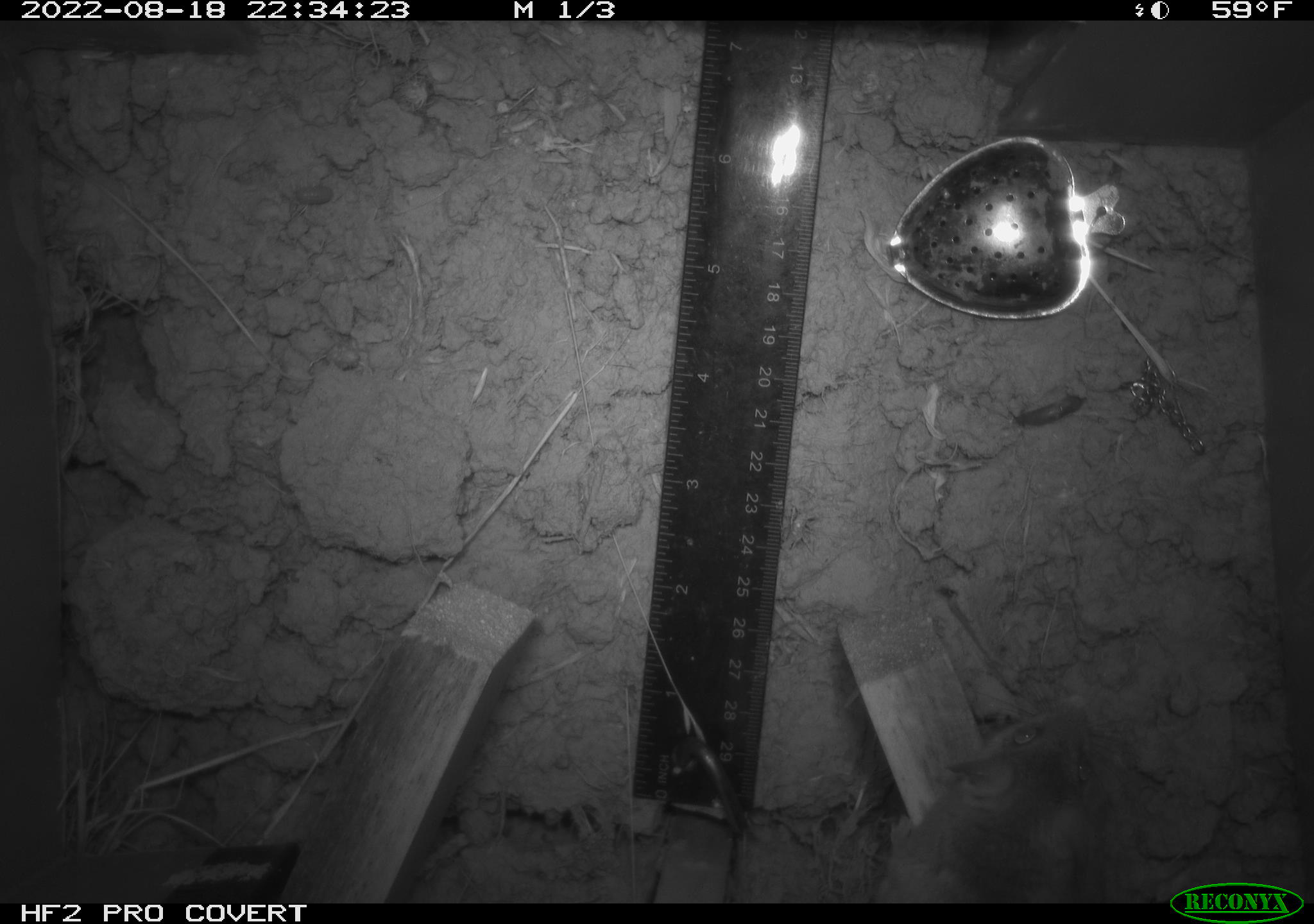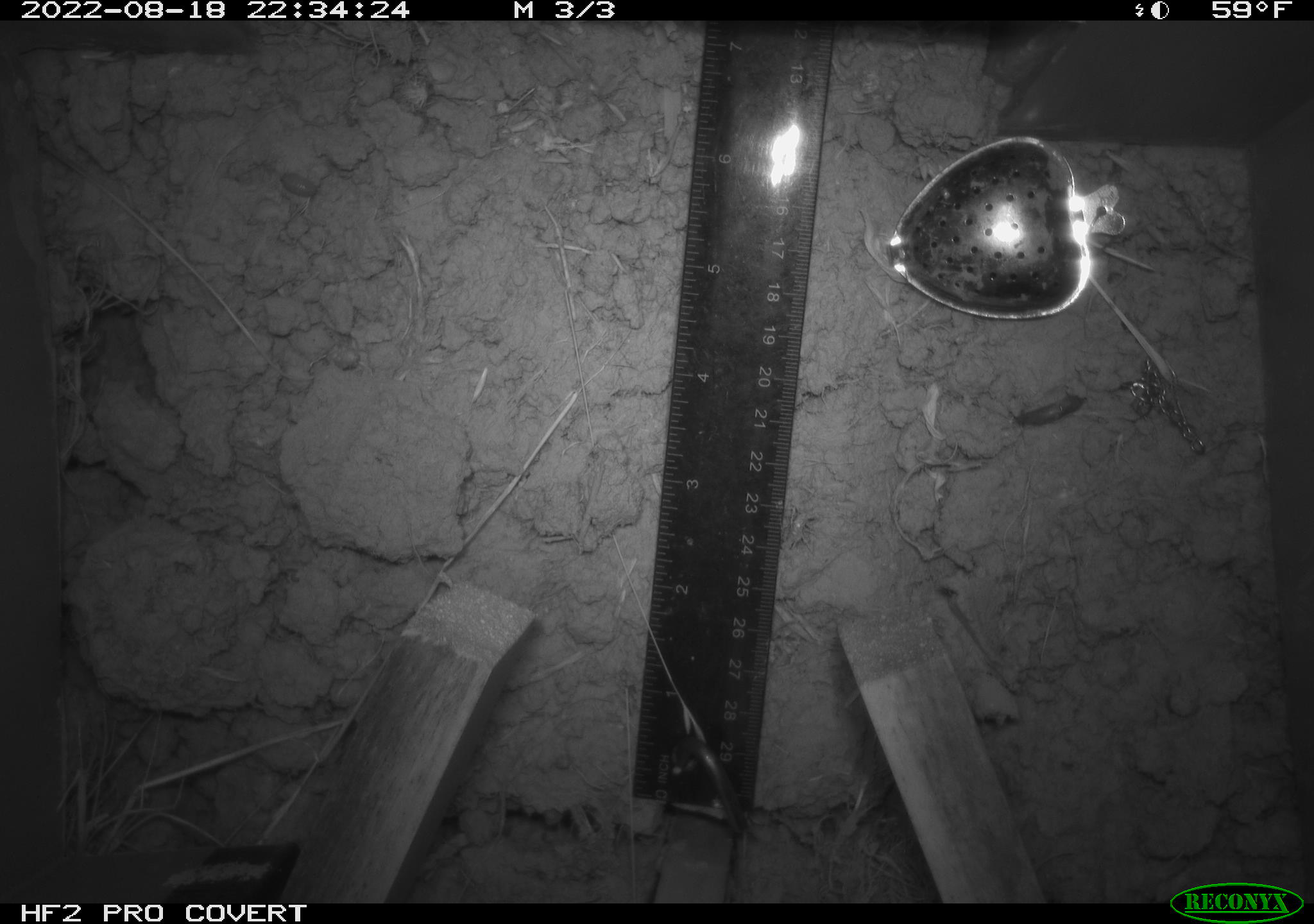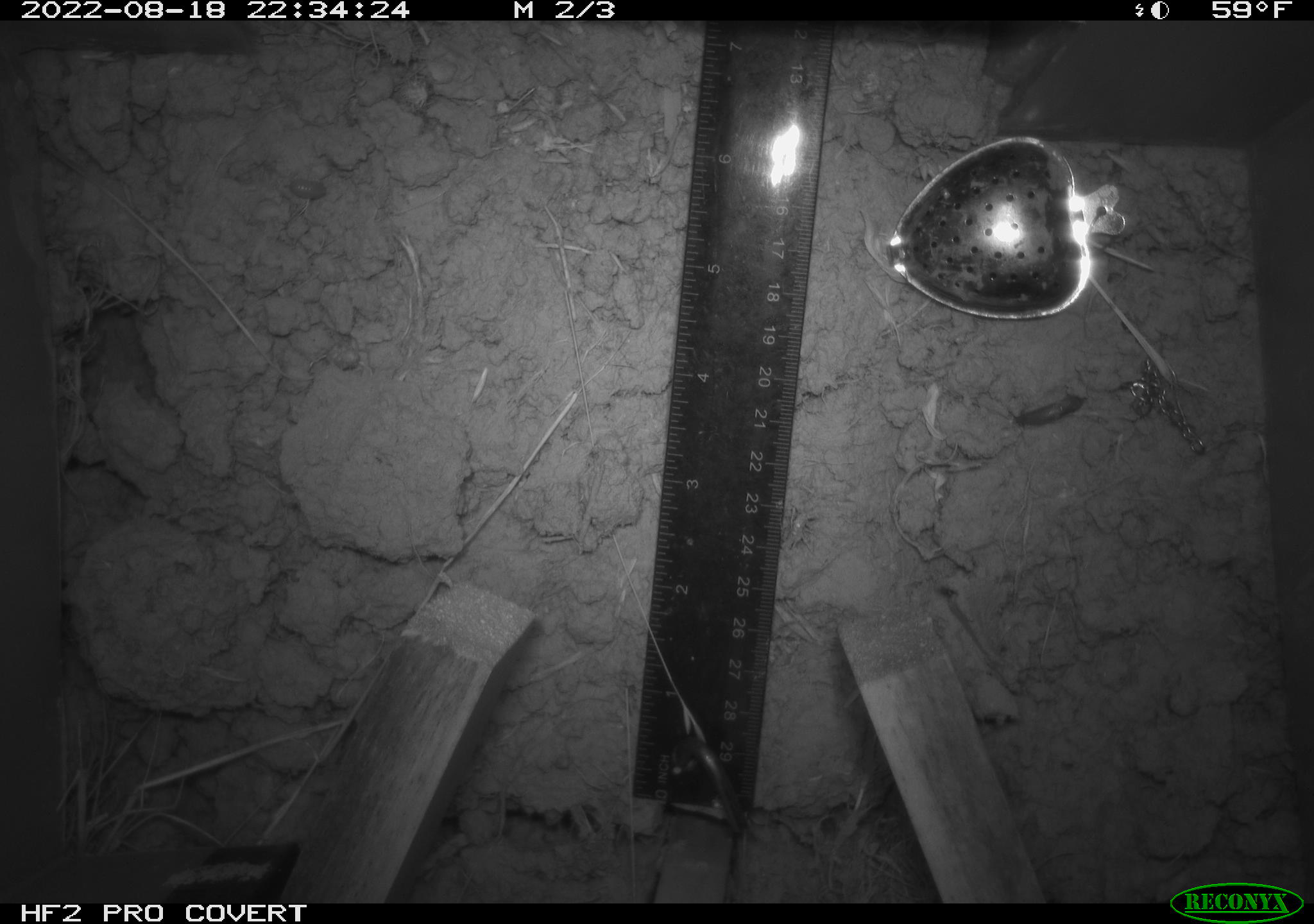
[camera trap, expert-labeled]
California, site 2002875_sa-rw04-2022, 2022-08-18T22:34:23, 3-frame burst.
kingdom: Animalia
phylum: Chordata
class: Mammalia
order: Rodentia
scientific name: Rodentia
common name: mouse species